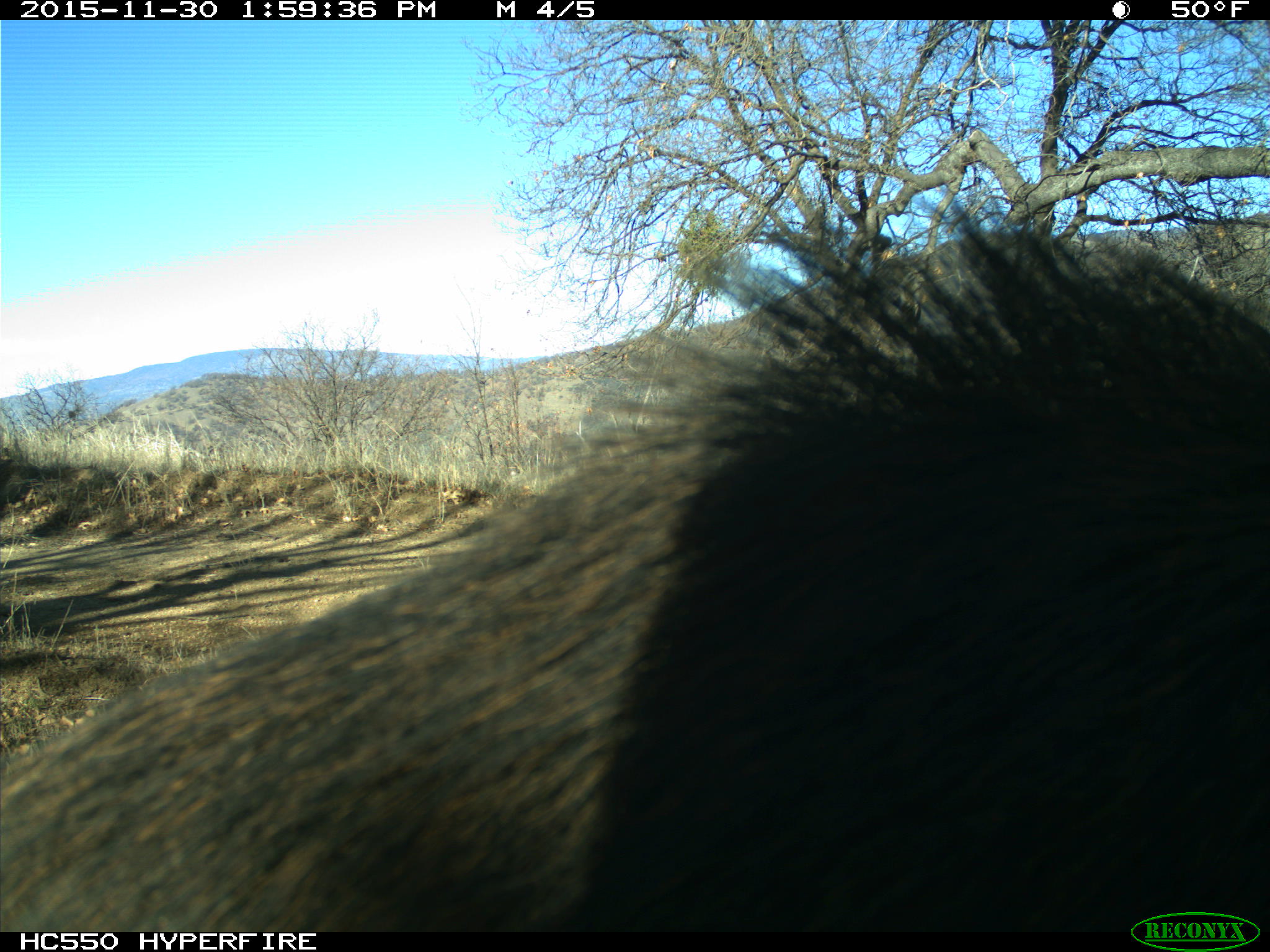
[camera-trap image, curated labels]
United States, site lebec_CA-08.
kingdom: Animalia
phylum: Chordata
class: Mammalia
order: Artiodactyla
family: Suidae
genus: Sus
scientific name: Sus scrofa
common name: wild boar